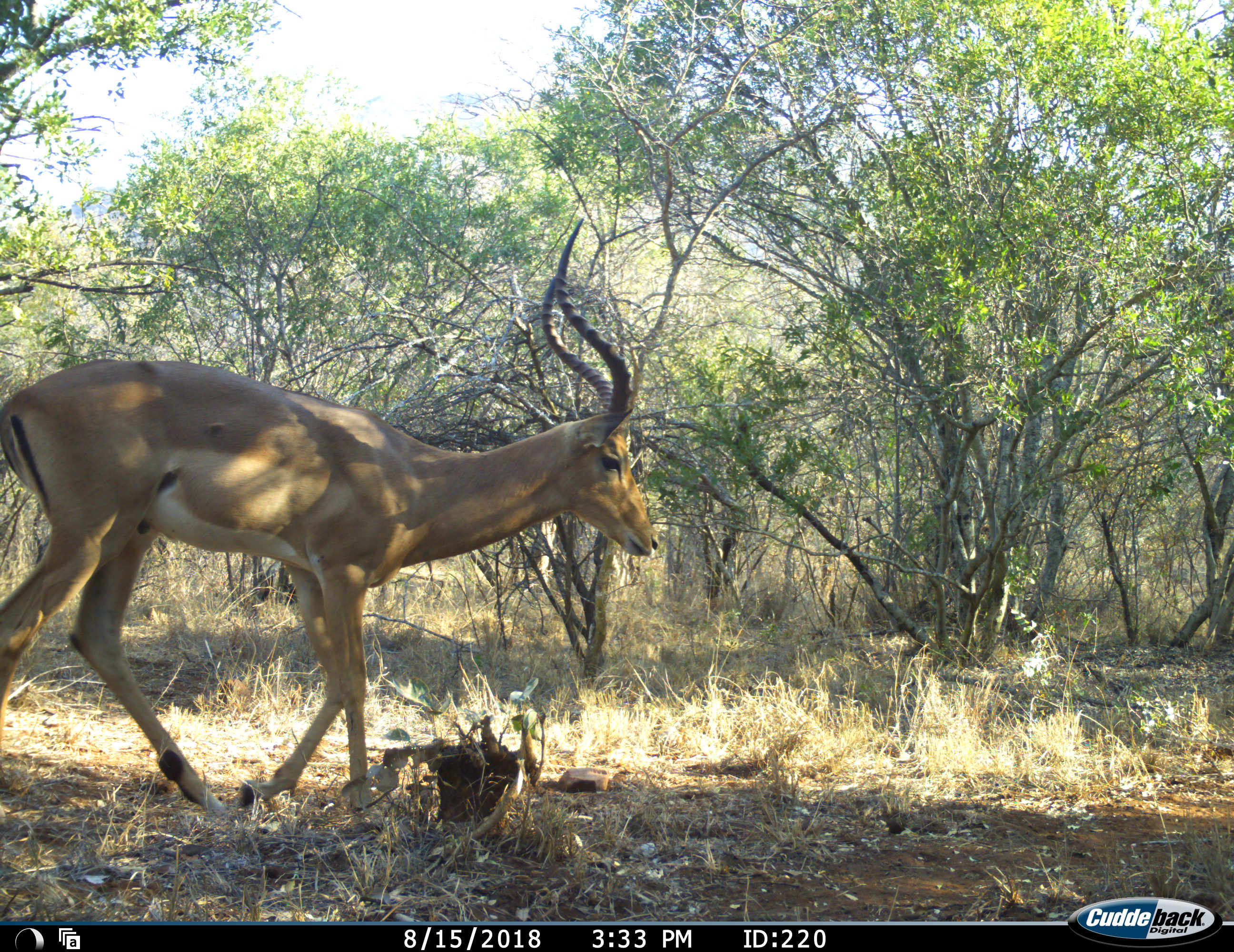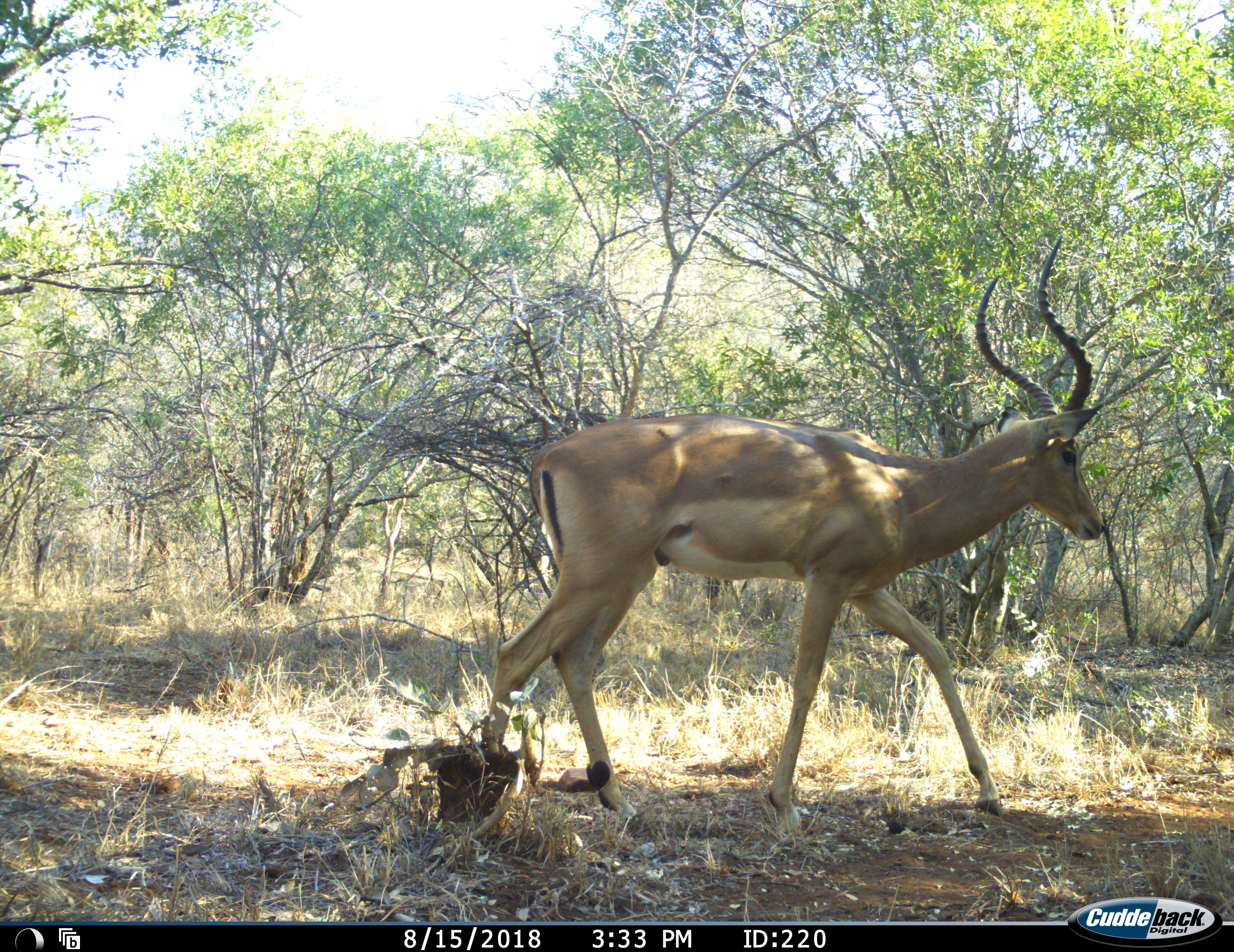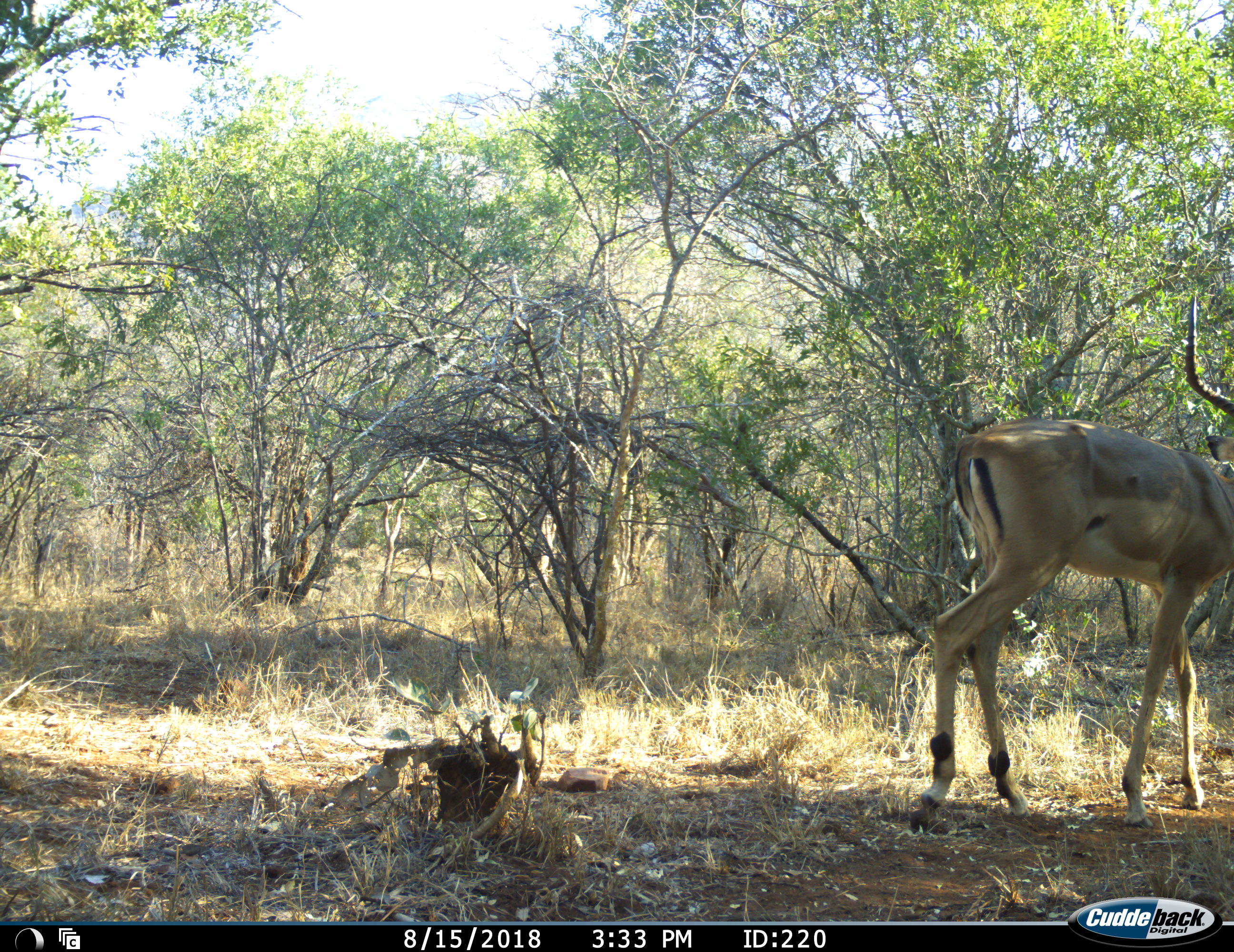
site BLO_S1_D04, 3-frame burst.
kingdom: Animalia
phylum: Chordata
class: Mammalia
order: Artiodactyla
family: Bovidae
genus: Aepyceros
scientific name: Aepyceros melampus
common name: impala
Impala (Aepyceros melampus), count 1. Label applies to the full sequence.